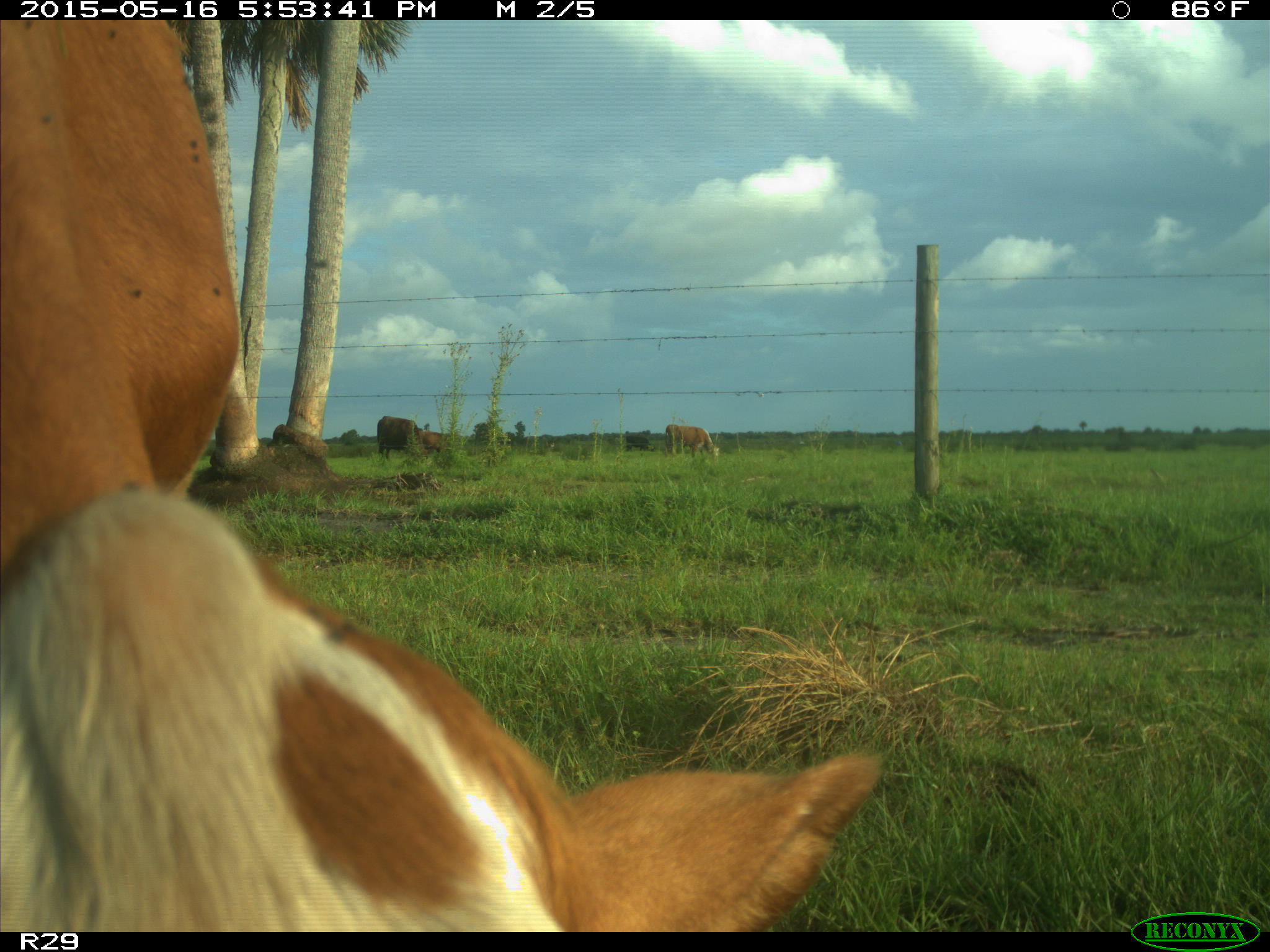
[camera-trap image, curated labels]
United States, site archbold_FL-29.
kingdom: Animalia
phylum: Chordata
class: Mammalia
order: Artiodactyla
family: Bovidae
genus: Bos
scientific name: Bos taurus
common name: domestic cow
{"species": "Bos taurus (domestic cow)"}